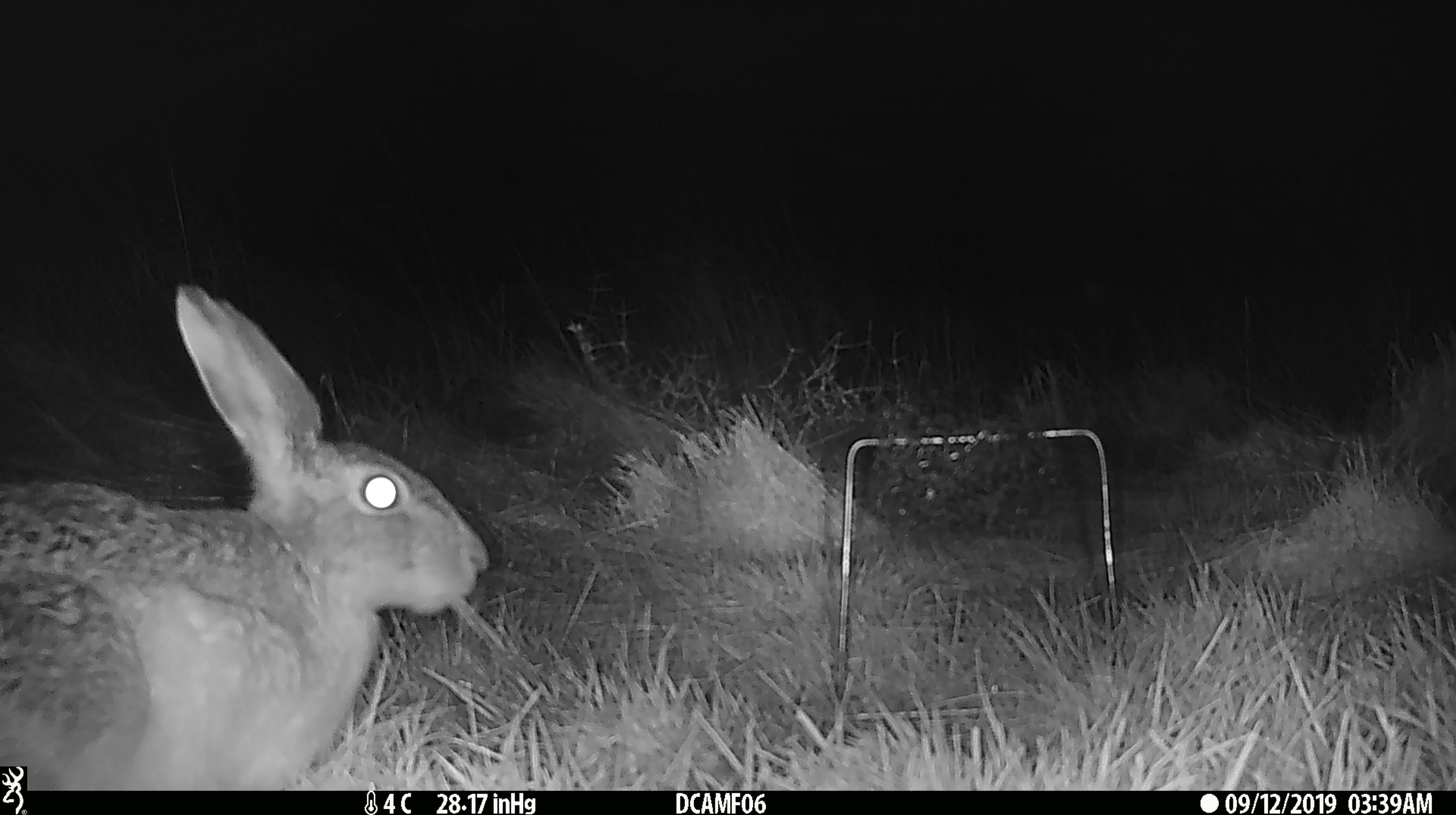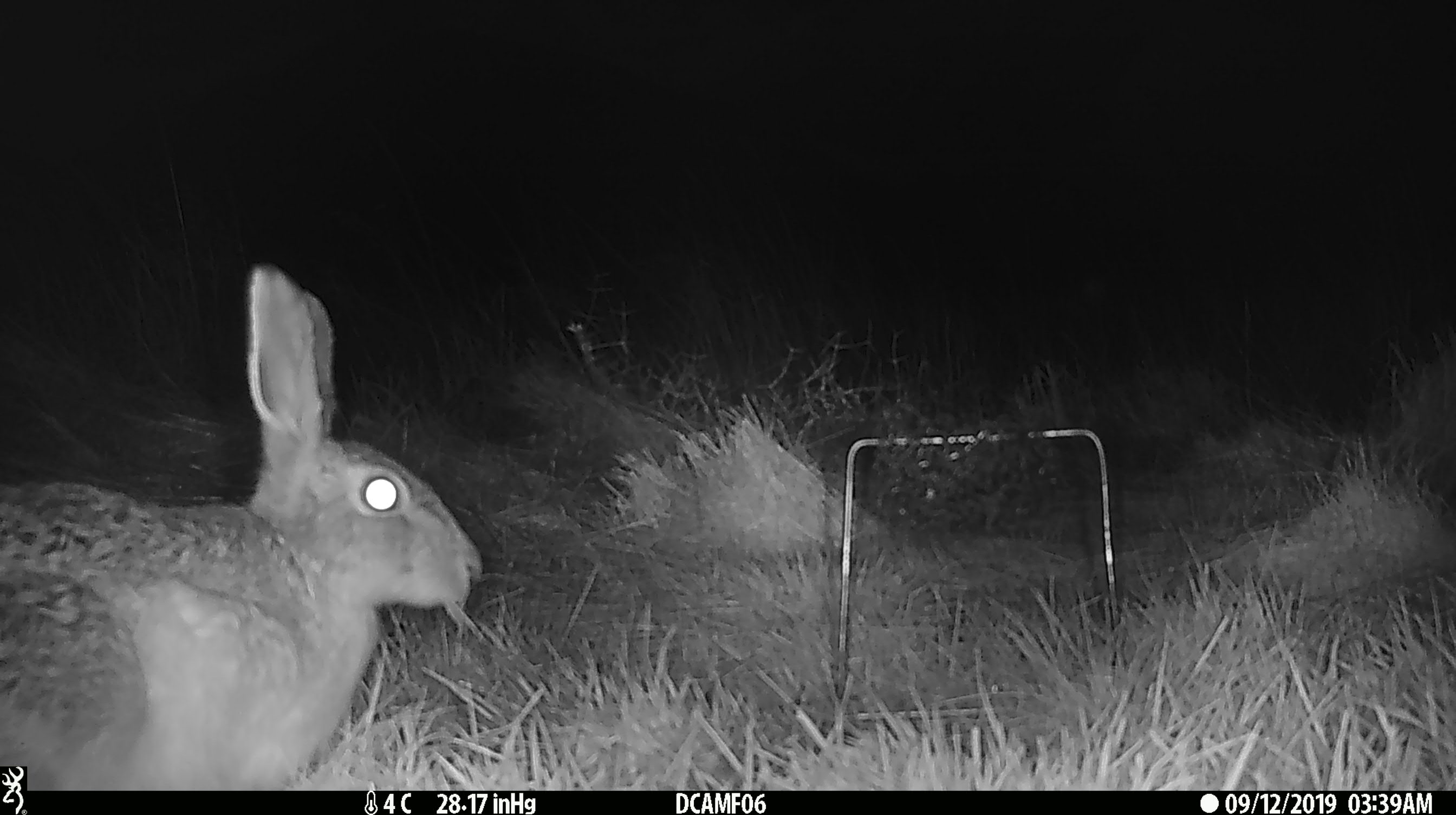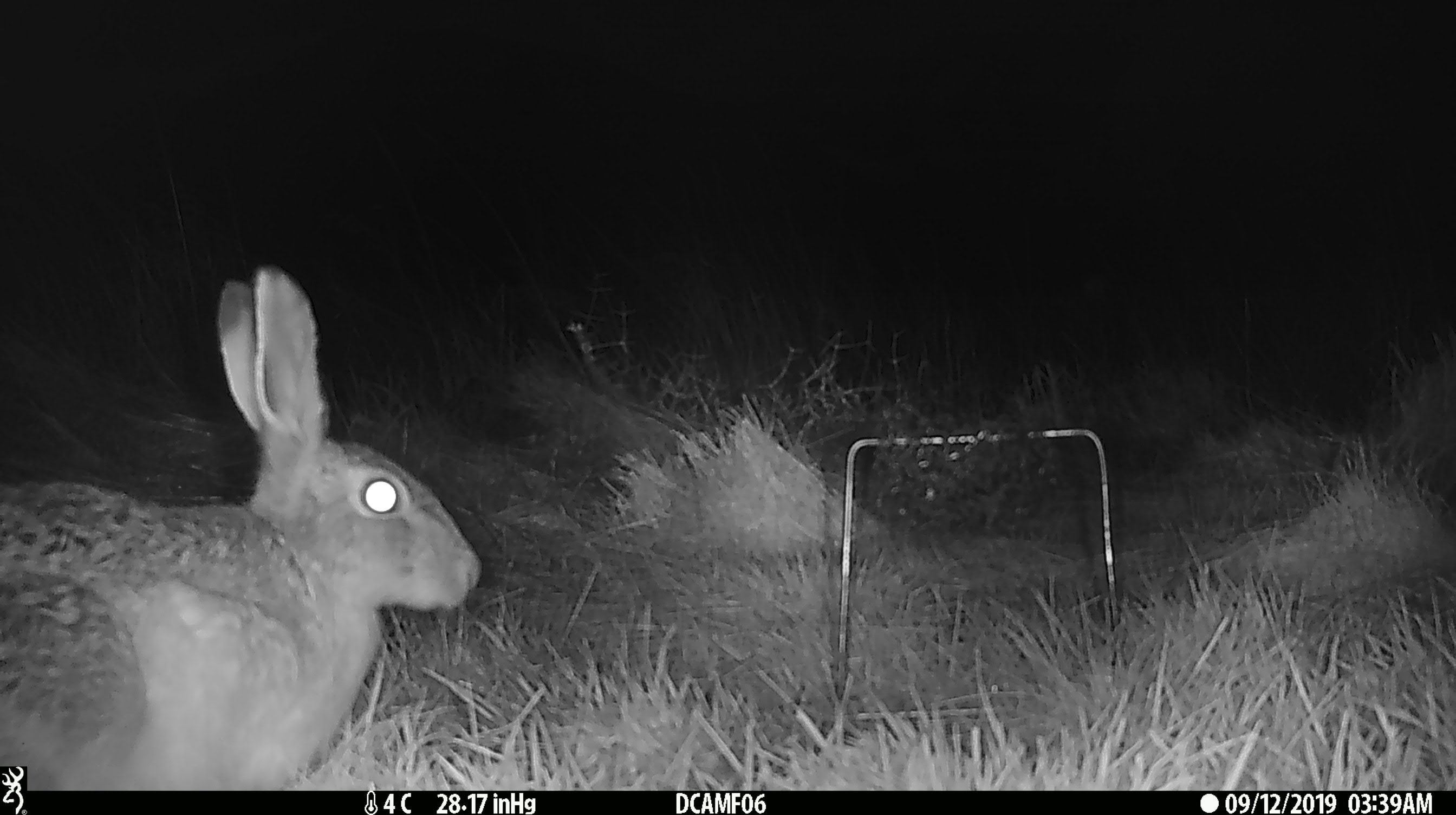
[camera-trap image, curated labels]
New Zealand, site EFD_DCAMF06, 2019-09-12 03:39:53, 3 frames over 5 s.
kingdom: Animalia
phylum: Chordata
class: Mammalia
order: Lagomorpha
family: Leporidae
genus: Oryctolagus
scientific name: Oryctolagus cuniculus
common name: european rabbit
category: rabbit